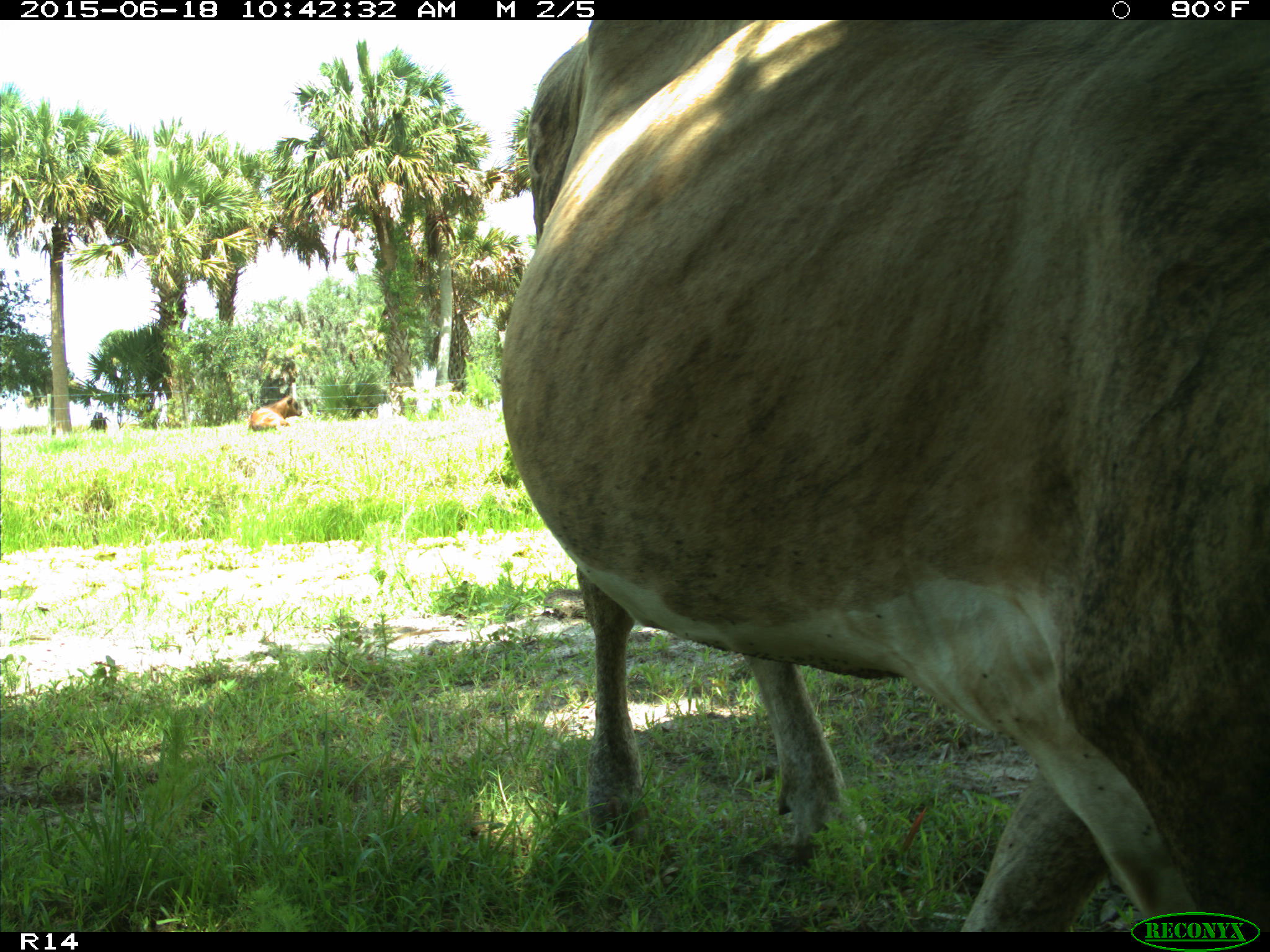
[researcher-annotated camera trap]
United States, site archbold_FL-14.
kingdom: Animalia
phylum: Chordata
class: Mammalia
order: Artiodactyla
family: Bovidae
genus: Bos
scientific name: Bos taurus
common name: domestic cow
Bos taurus (domestic cow).